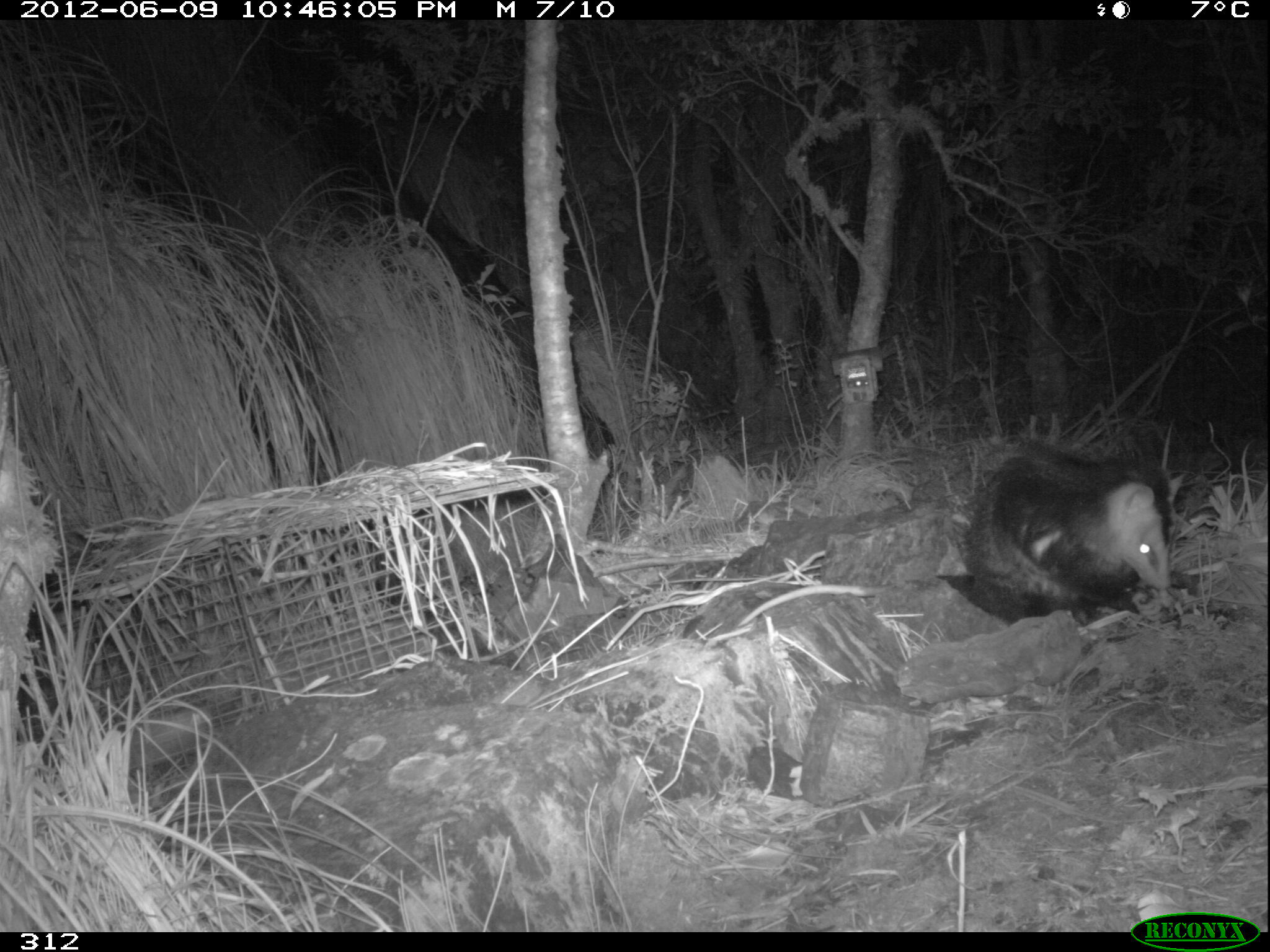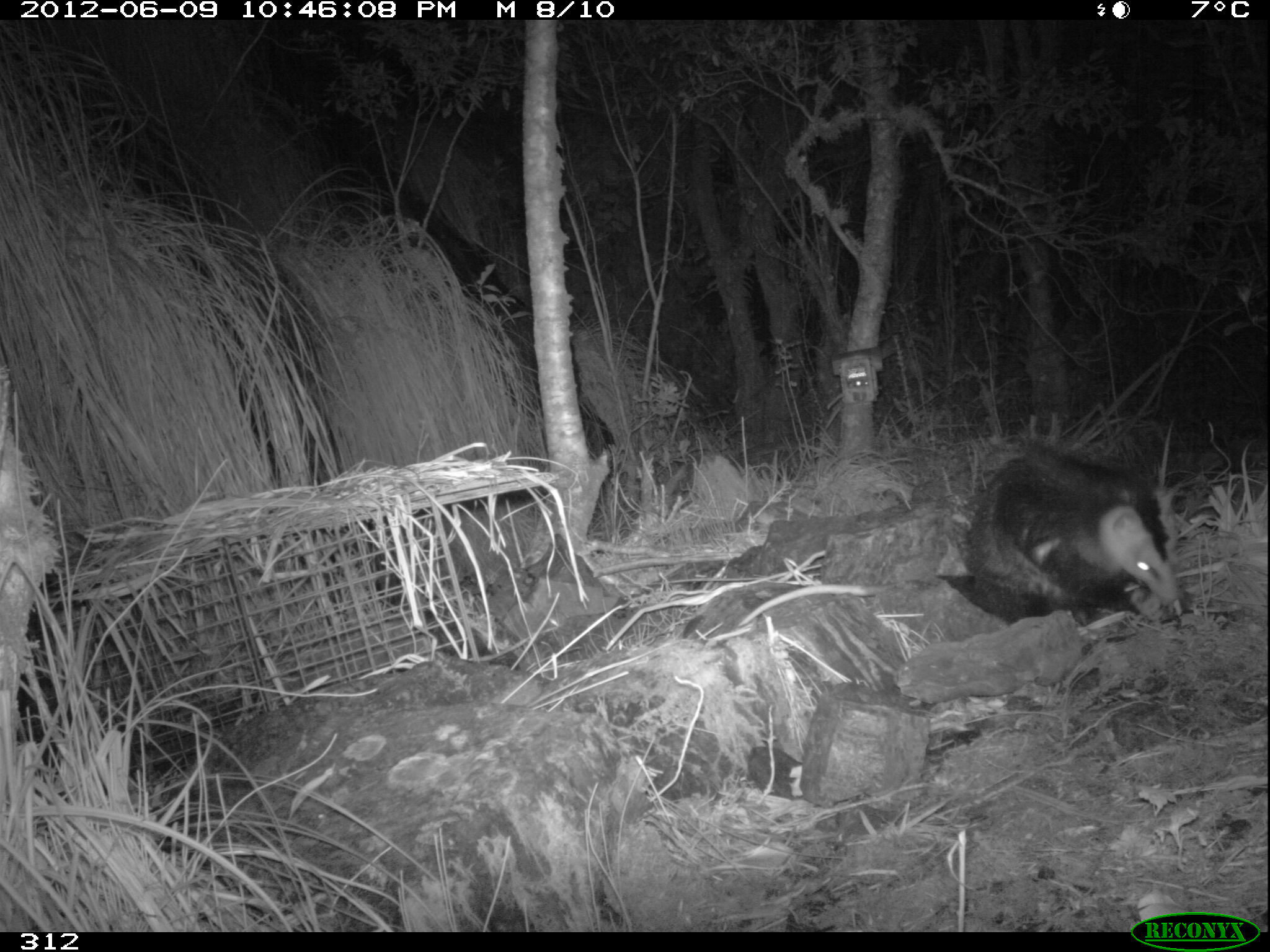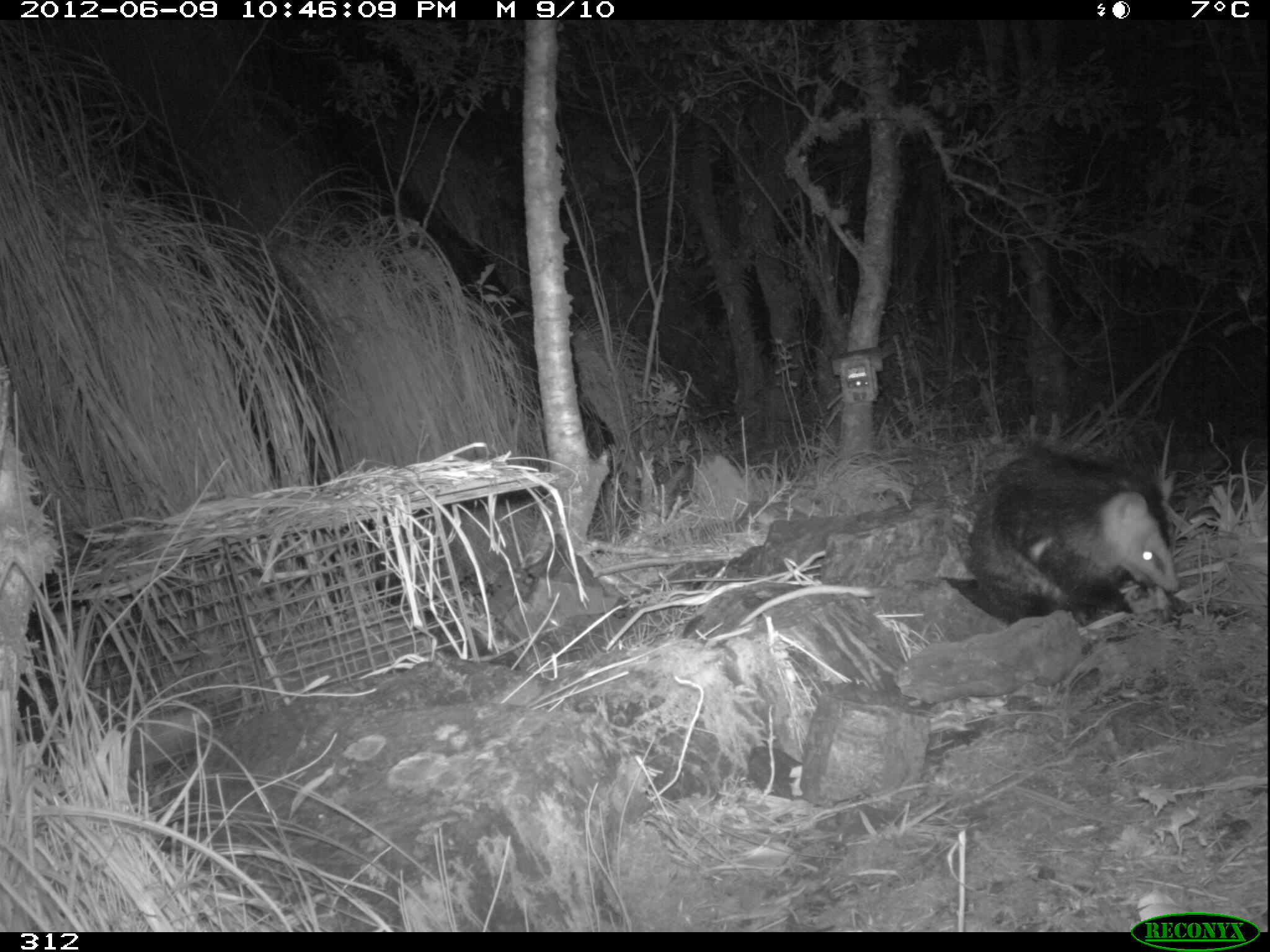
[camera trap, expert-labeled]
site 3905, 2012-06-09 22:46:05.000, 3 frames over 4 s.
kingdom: Animalia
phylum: Chordata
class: Mammalia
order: Didelphimorphia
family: Didelphidae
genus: Didelphis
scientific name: Didelphis pernigra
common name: andean white-eared opossum